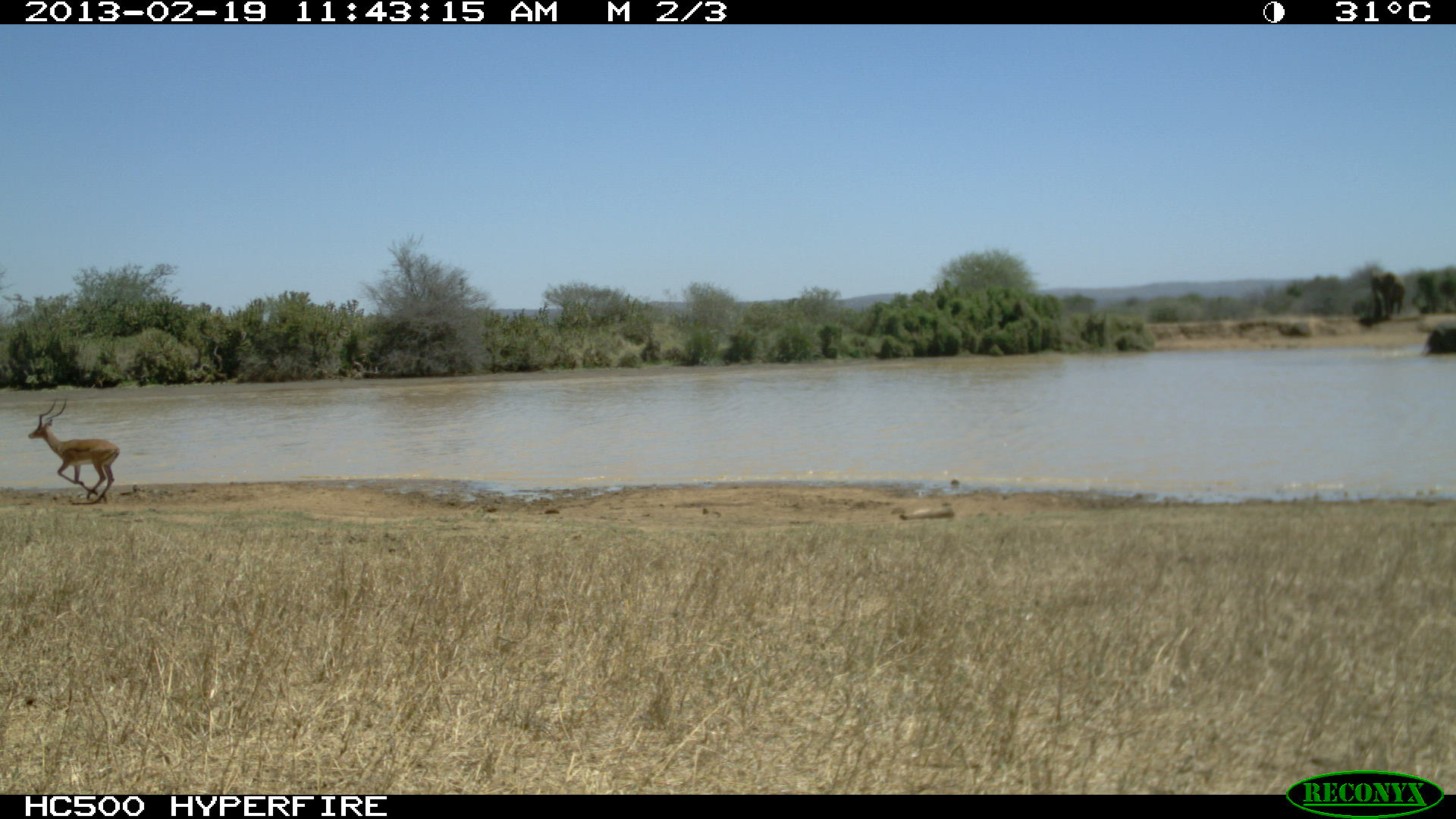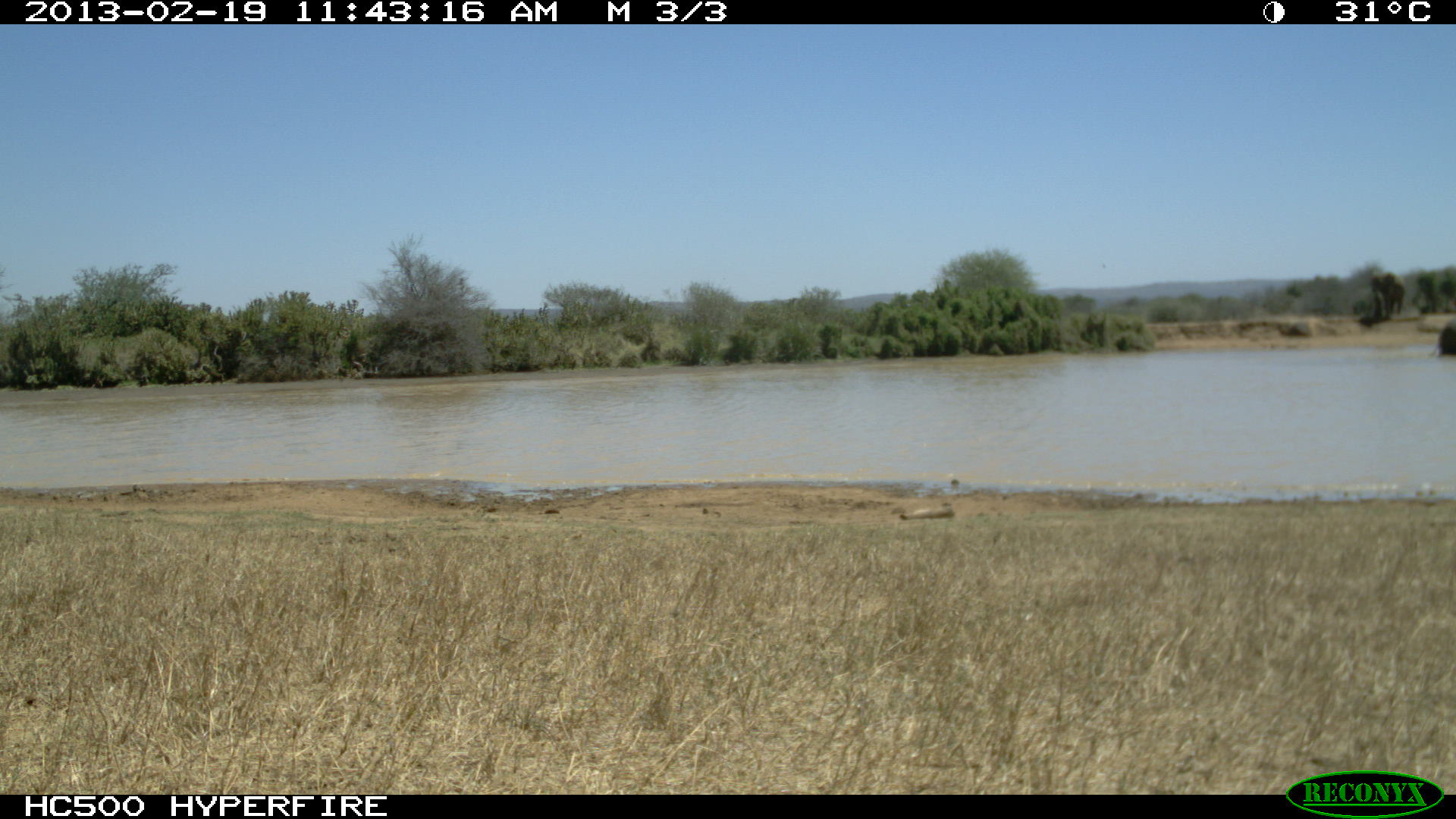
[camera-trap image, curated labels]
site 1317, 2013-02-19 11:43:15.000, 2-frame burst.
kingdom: Animalia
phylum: Chordata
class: Mammalia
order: Artiodactyla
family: Bovidae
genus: Aepyceros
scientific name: Aepyceros melampus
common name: impala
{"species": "Aepyceros melampus (impala)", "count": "2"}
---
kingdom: Animalia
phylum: Chordata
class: Mammalia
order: Proboscidea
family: Elephantidae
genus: Loxodonta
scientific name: Loxodonta africana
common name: african bush elephant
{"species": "Loxodonta africana (african bush elephant)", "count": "2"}